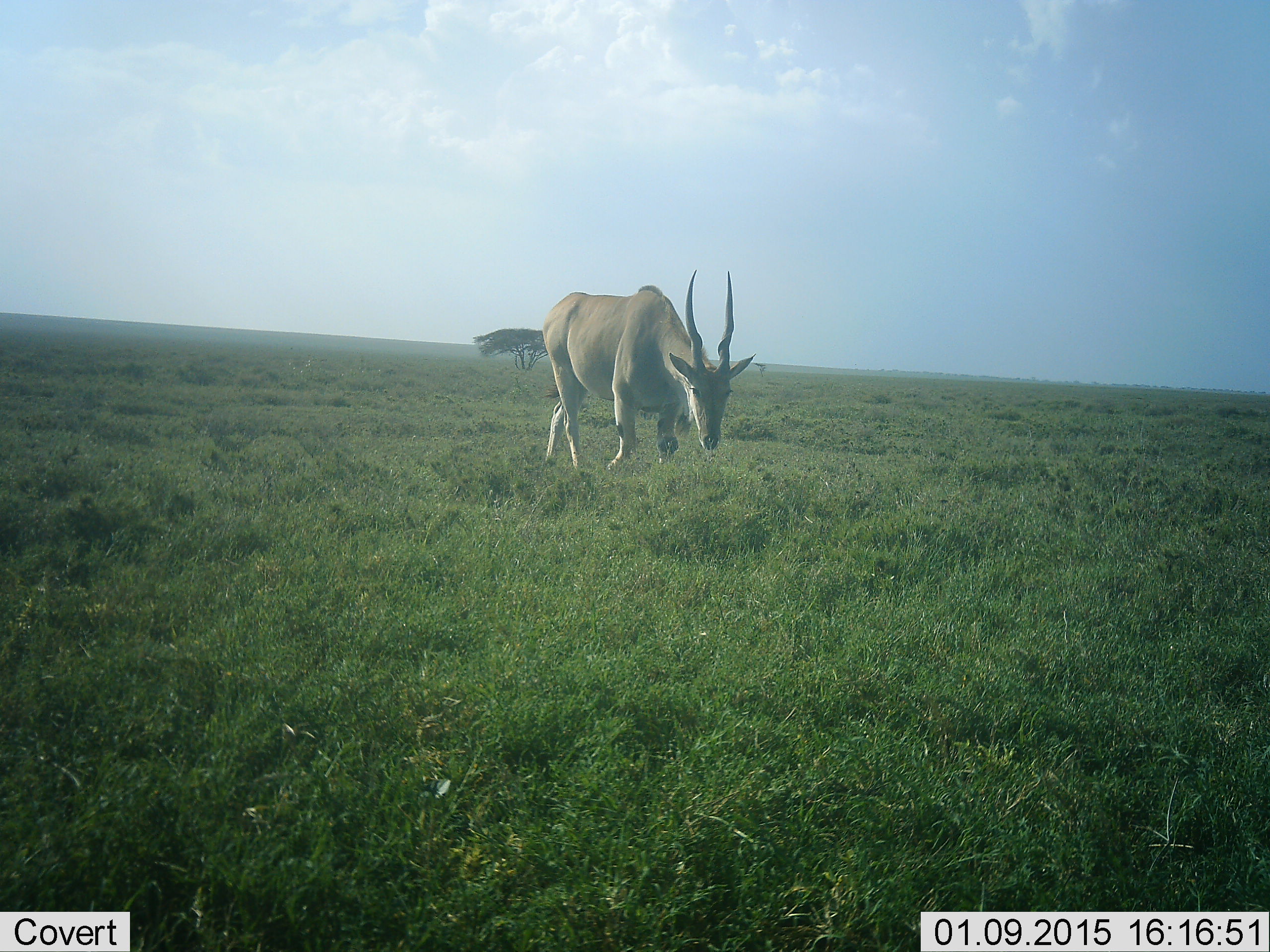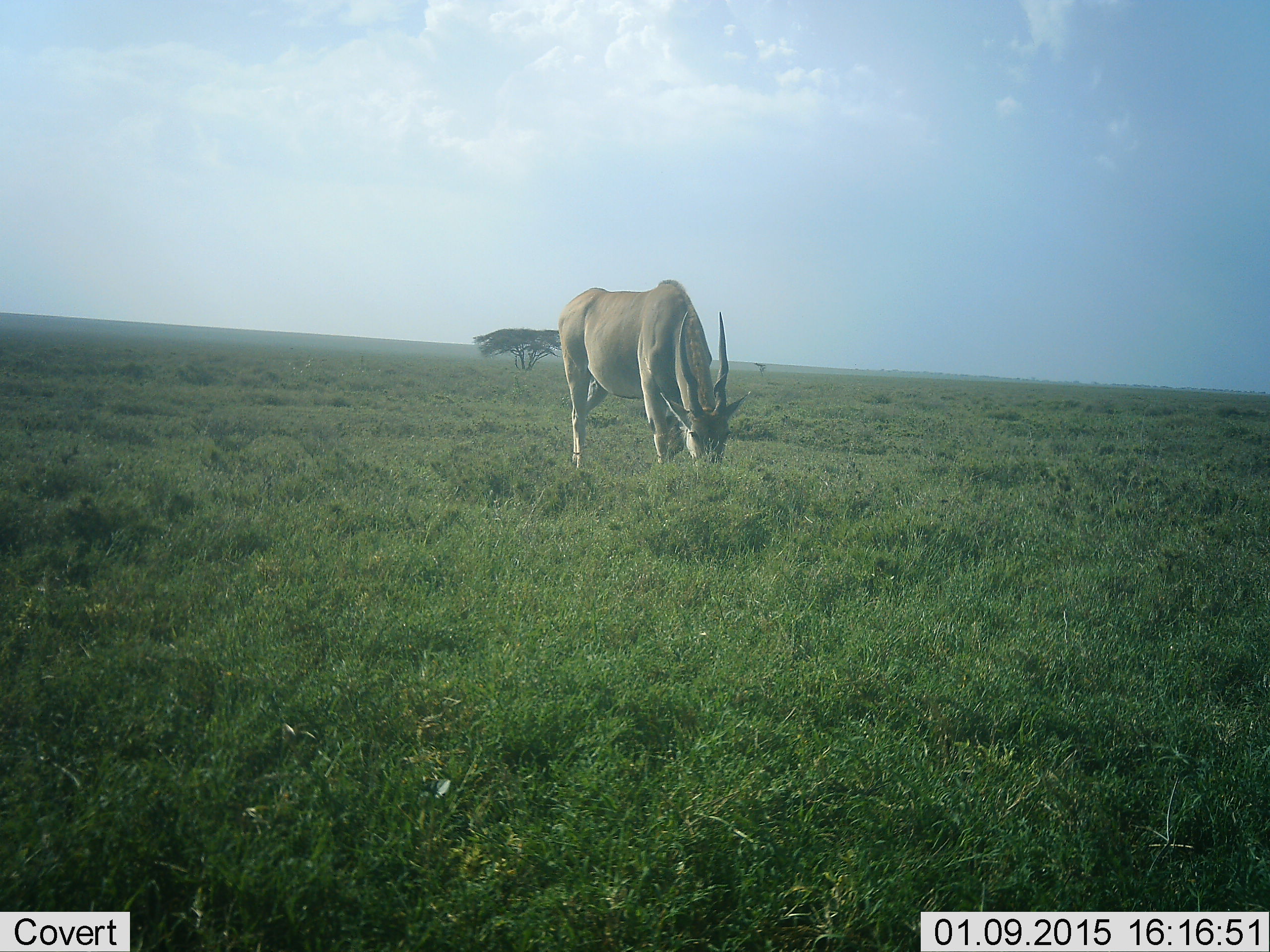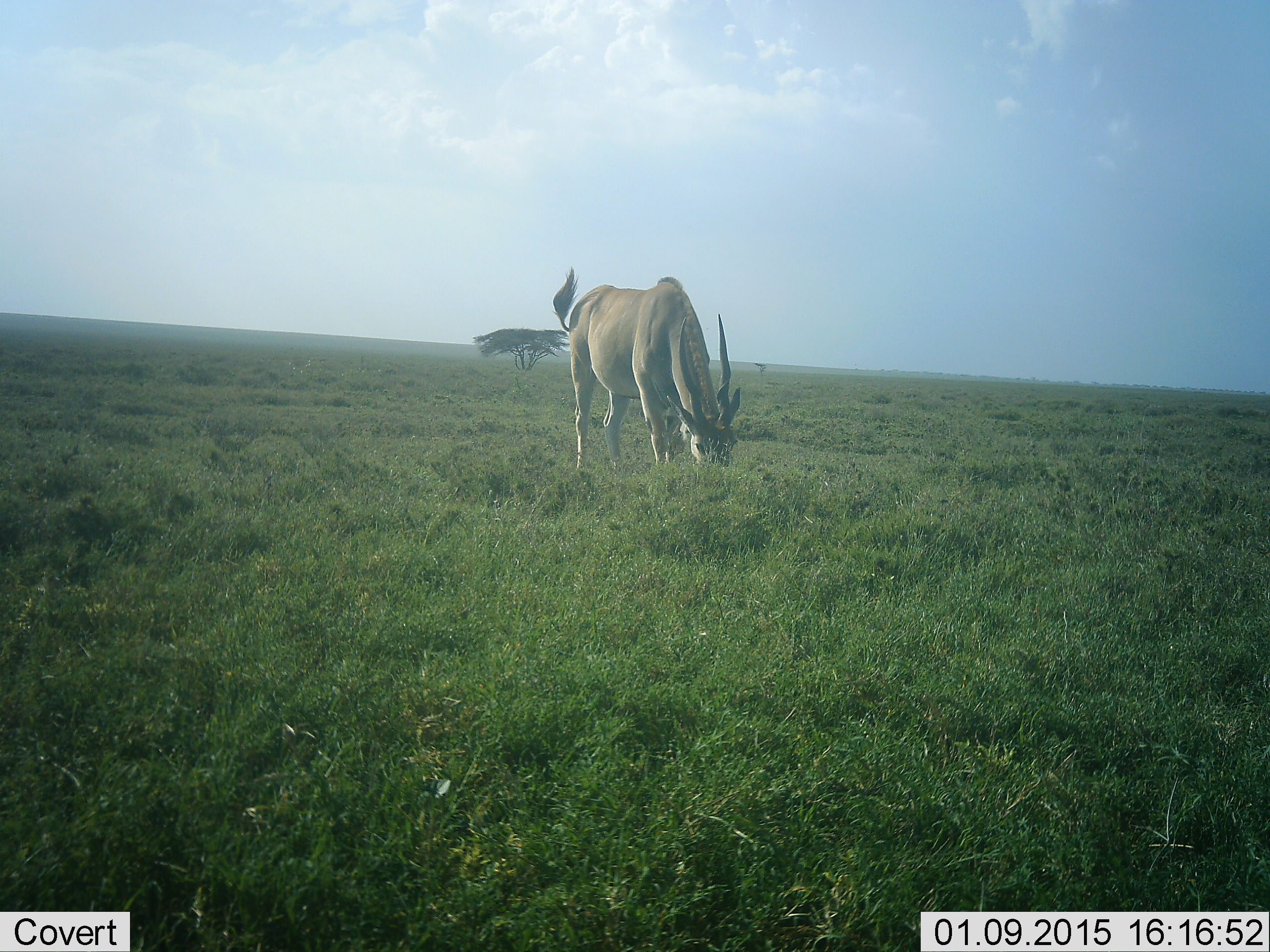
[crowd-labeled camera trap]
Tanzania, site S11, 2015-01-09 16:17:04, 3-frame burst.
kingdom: Animalia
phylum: Chordata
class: Mammalia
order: Artiodactyla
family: Bovidae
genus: Tragelaphus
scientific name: Tragelaphus oryx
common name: eland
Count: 1.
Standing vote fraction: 20%.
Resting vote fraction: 0%.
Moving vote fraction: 0%.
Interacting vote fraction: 0%.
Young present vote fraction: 0%.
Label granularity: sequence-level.